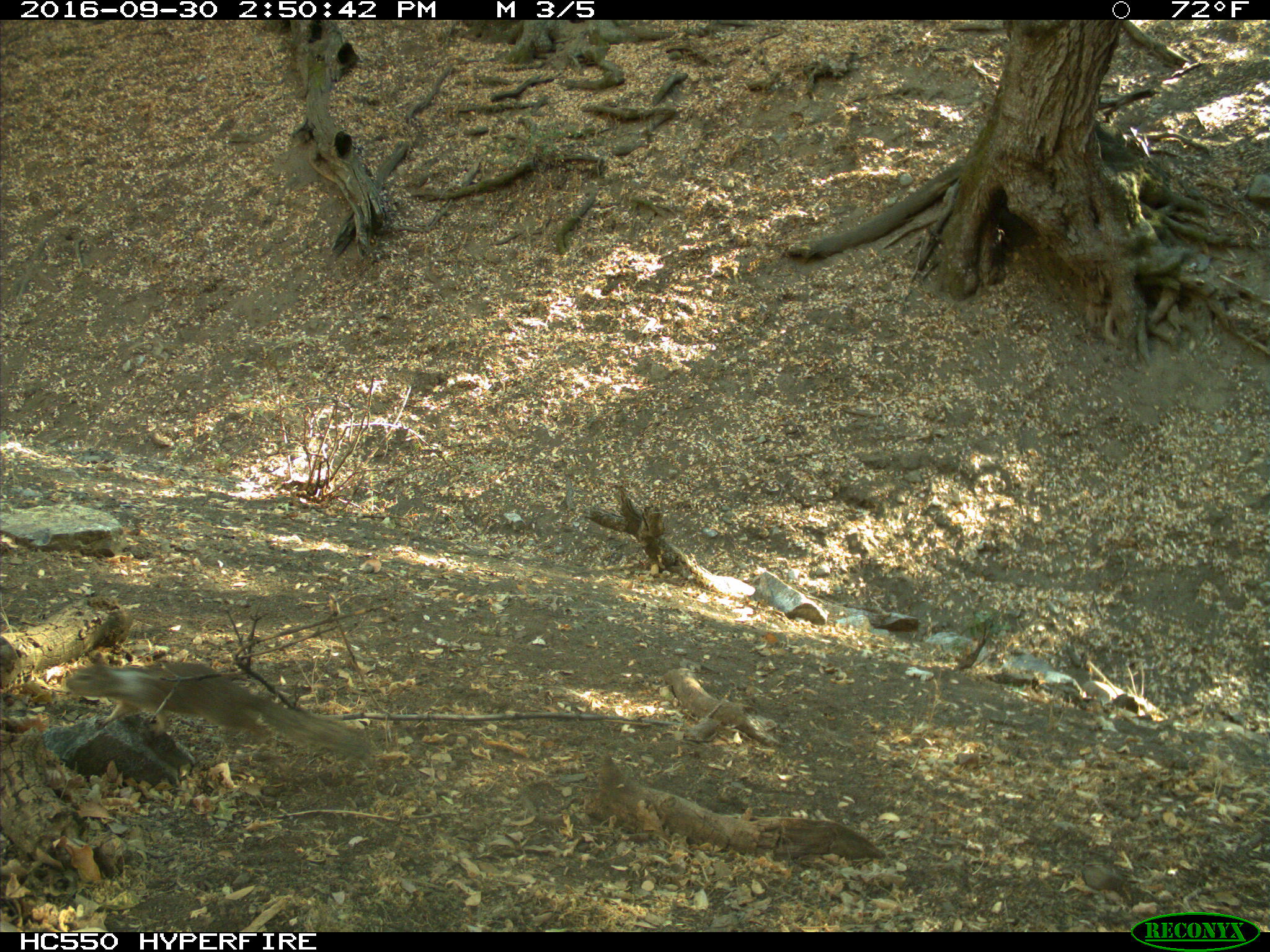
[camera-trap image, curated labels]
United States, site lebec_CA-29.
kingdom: Animalia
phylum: Chordata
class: Mammalia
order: Rodentia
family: Sciuridae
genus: Otospermophilus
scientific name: Otospermophilus beecheyi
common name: california ground squirrel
Otospermophilus beecheyi (california ground squirrel).